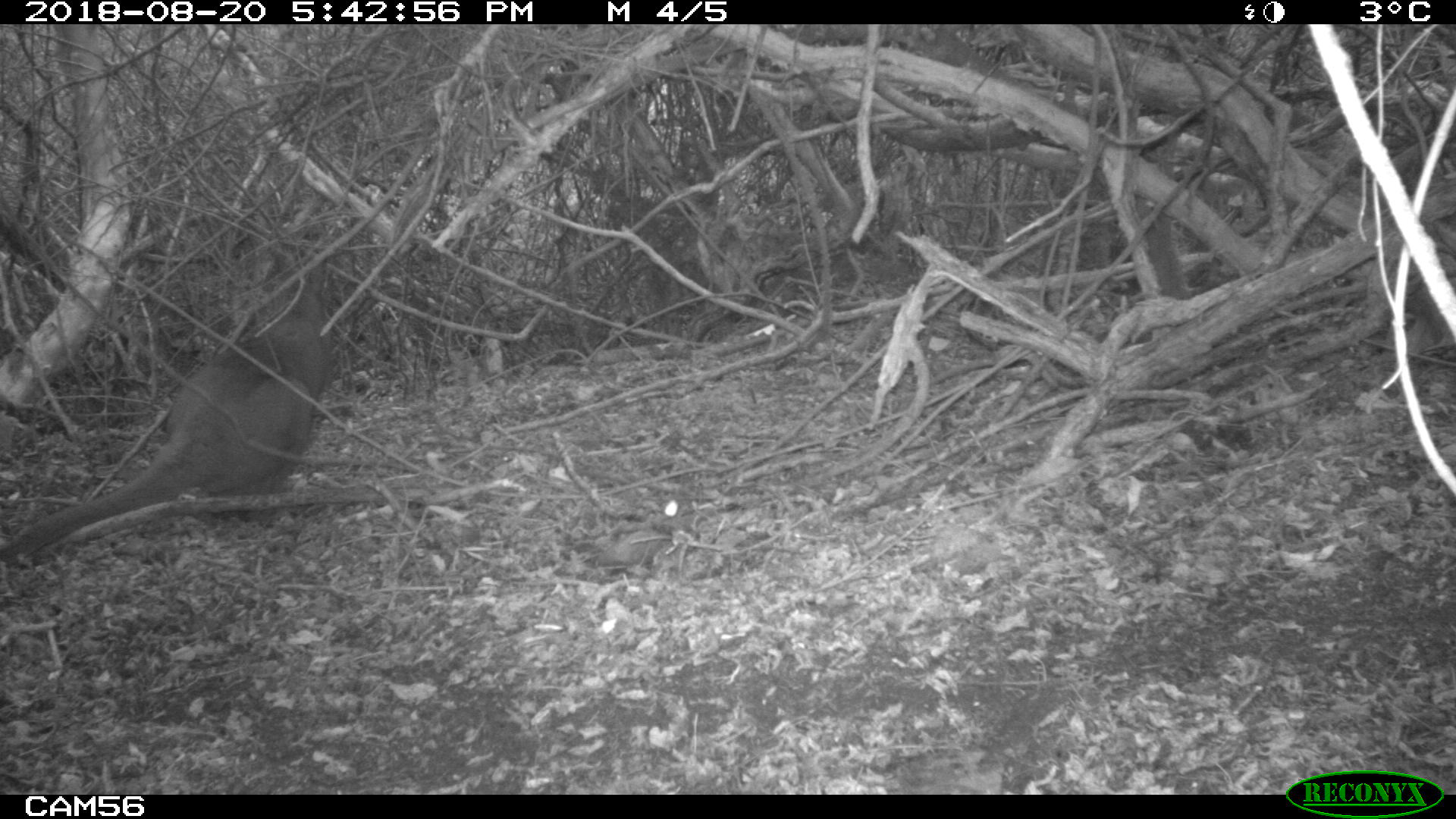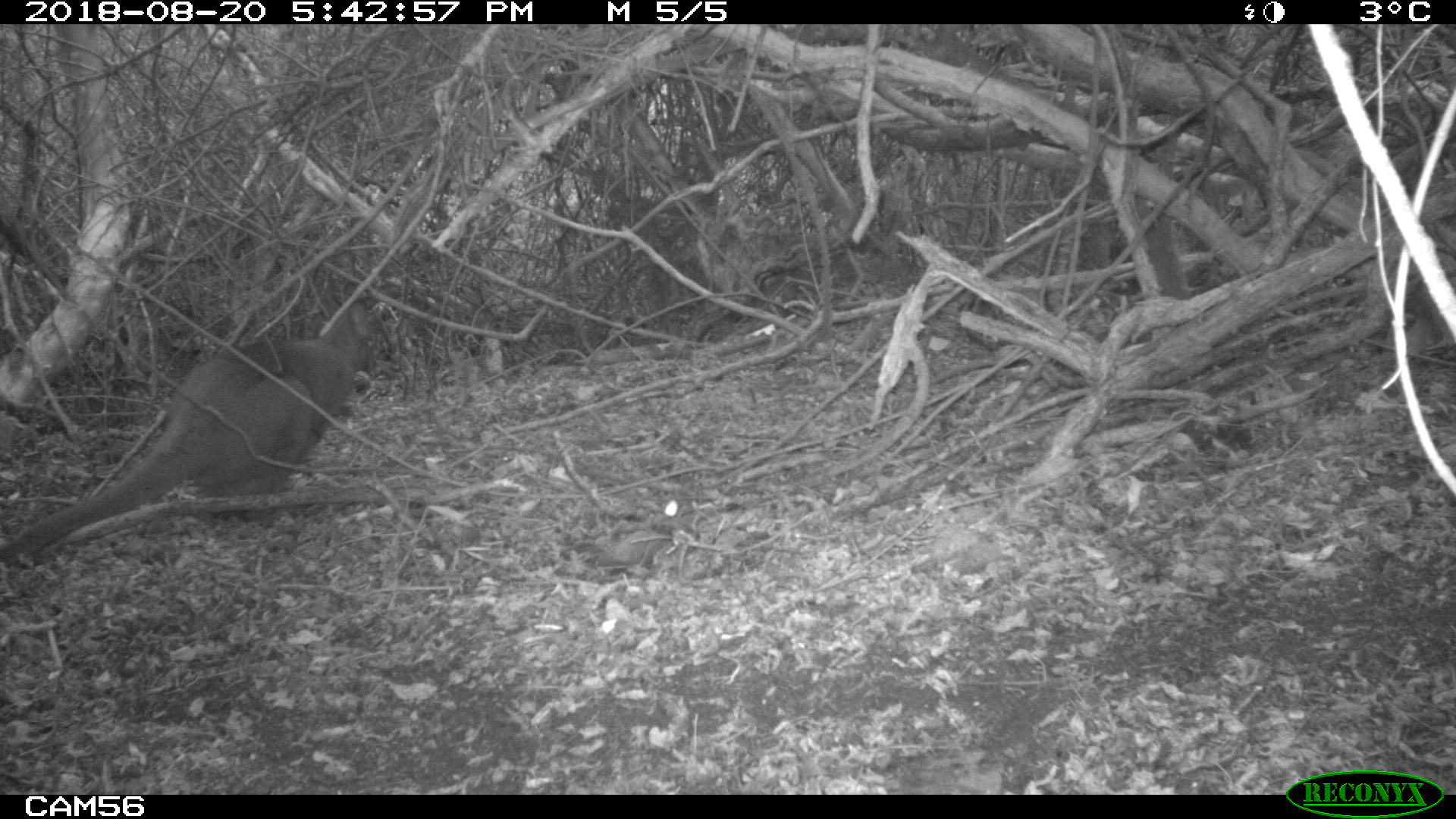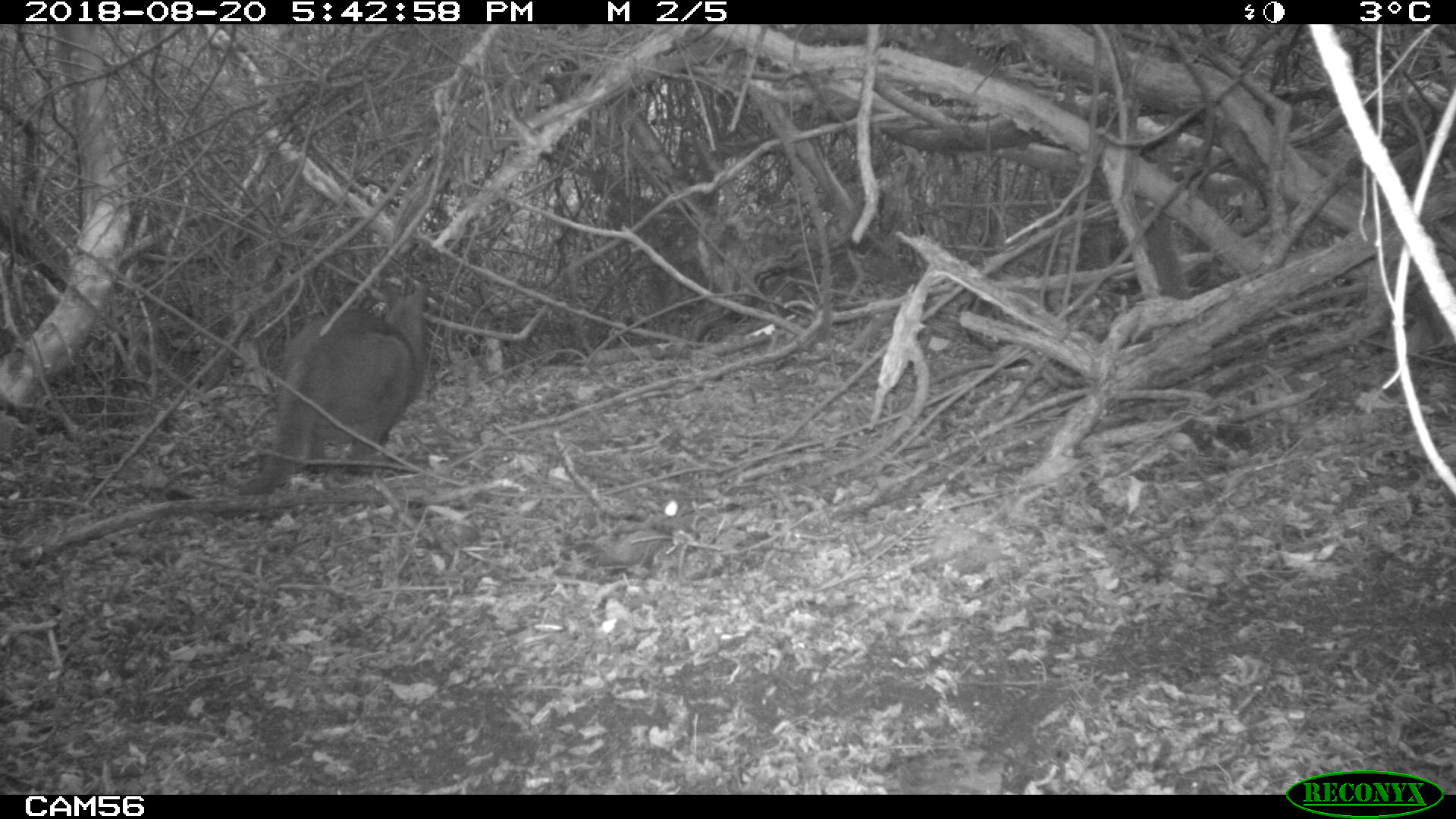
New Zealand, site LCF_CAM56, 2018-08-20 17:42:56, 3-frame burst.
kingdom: Animalia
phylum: Chordata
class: Mammalia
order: Diprotodontia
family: Macropodidae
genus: Notamacropus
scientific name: Notamacropus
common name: wallaby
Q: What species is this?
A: Wallaby (Notamacropus).